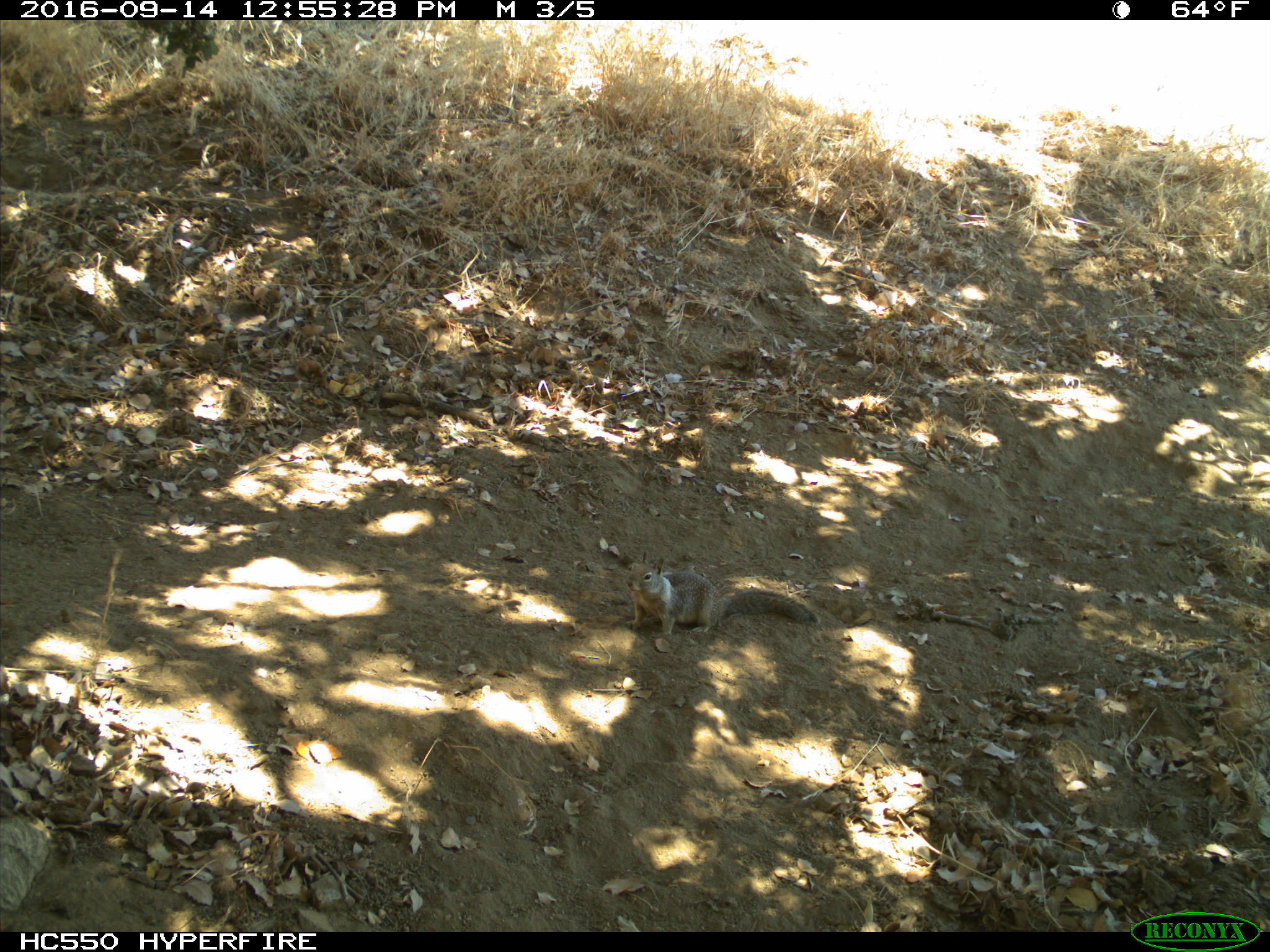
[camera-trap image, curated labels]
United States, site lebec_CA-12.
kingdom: Animalia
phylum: Chordata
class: Mammalia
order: Rodentia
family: Sciuridae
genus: Otospermophilus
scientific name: Otospermophilus beecheyi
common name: california ground squirrel